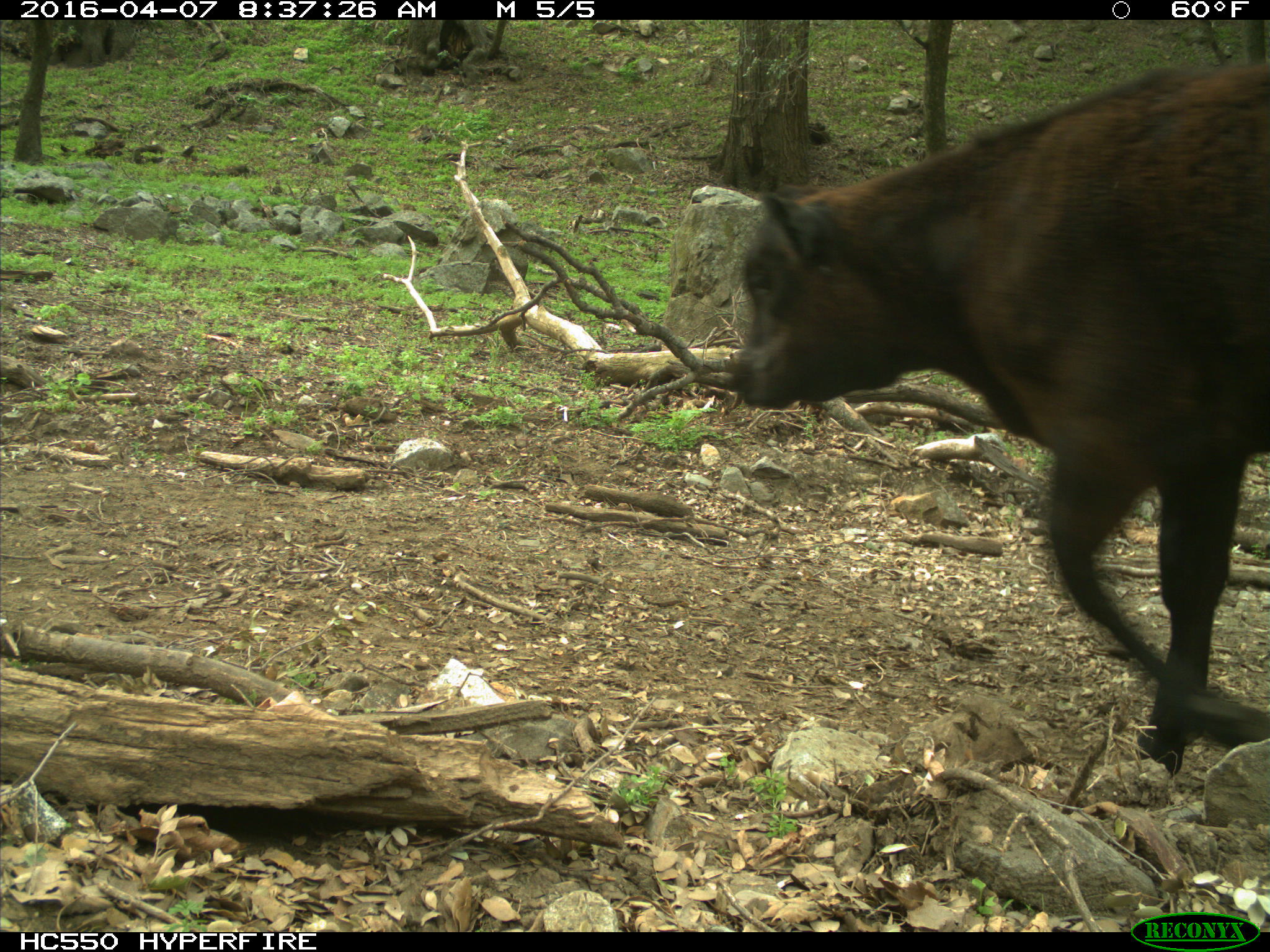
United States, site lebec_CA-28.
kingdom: Animalia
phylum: Chordata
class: Mammalia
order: Artiodactyla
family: Bovidae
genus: Bos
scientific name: Bos taurus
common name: domestic cow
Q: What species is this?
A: Bos taurus (domestic cow).